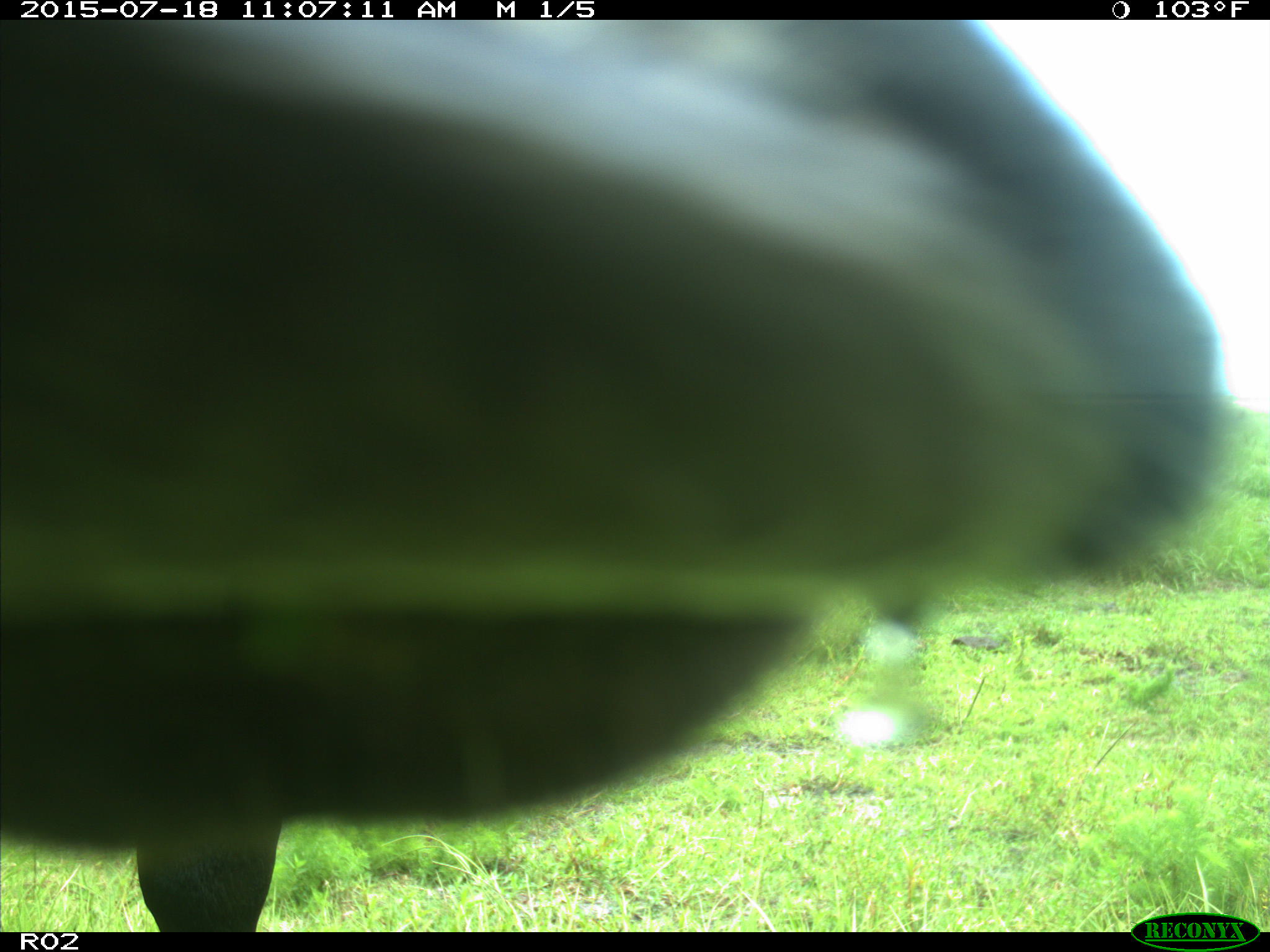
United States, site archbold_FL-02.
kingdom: Animalia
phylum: Chordata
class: Mammalia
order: Artiodactyla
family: Bovidae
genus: Bos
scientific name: Bos taurus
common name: domestic cow